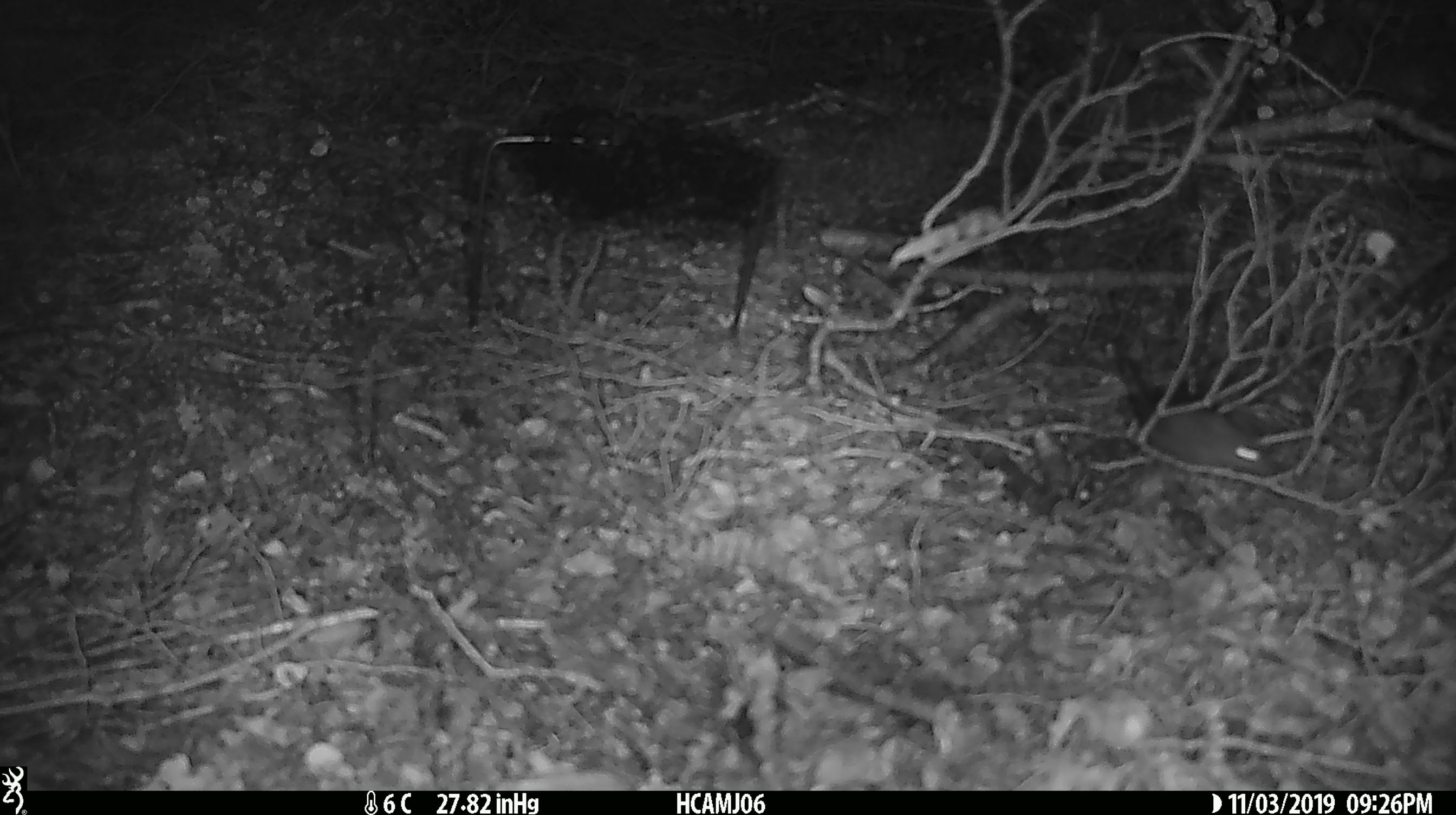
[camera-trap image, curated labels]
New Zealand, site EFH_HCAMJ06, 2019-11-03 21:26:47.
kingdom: Animalia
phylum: Chordata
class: Mammalia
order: Rodentia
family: Muridae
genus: Mus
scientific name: Mus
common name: mouse